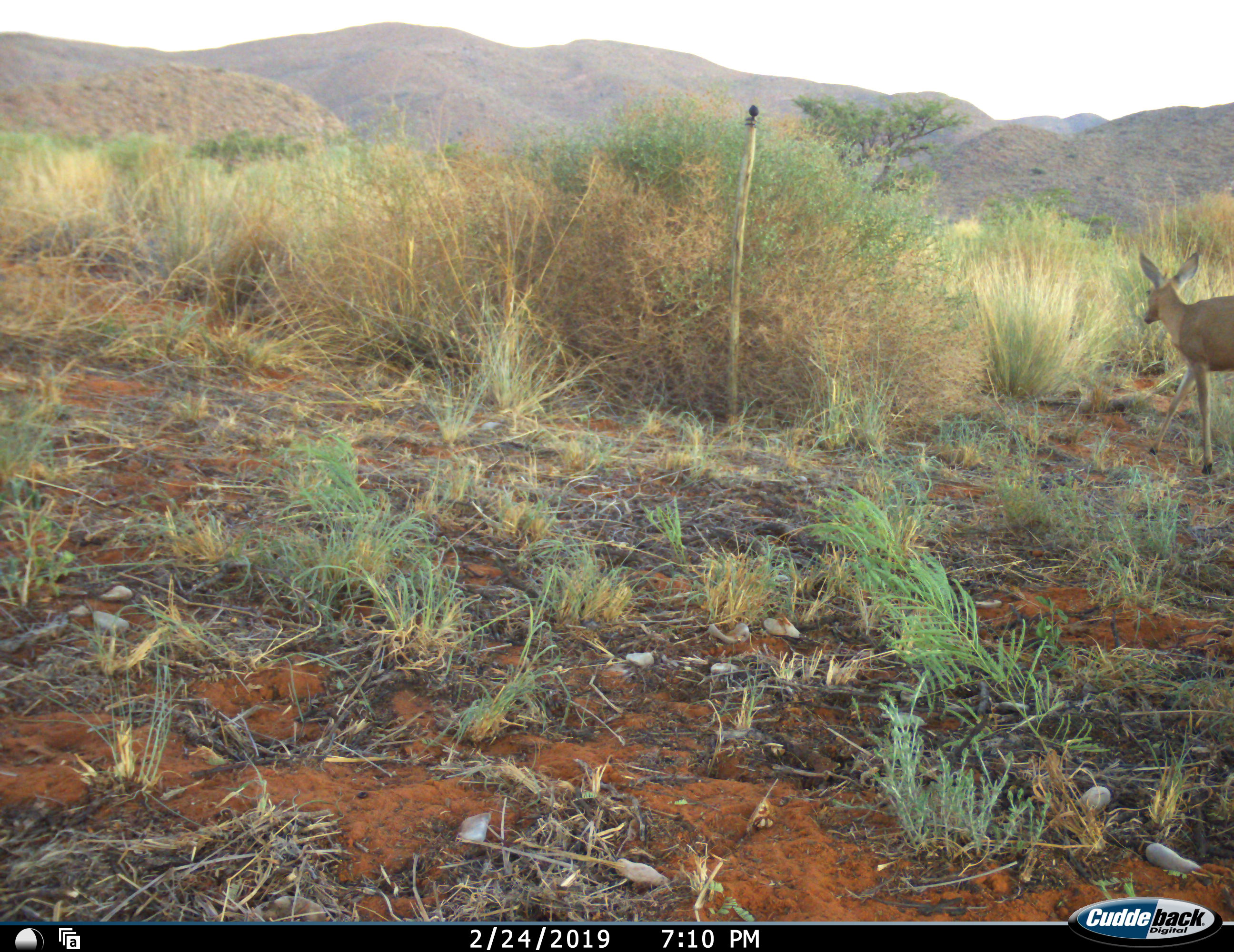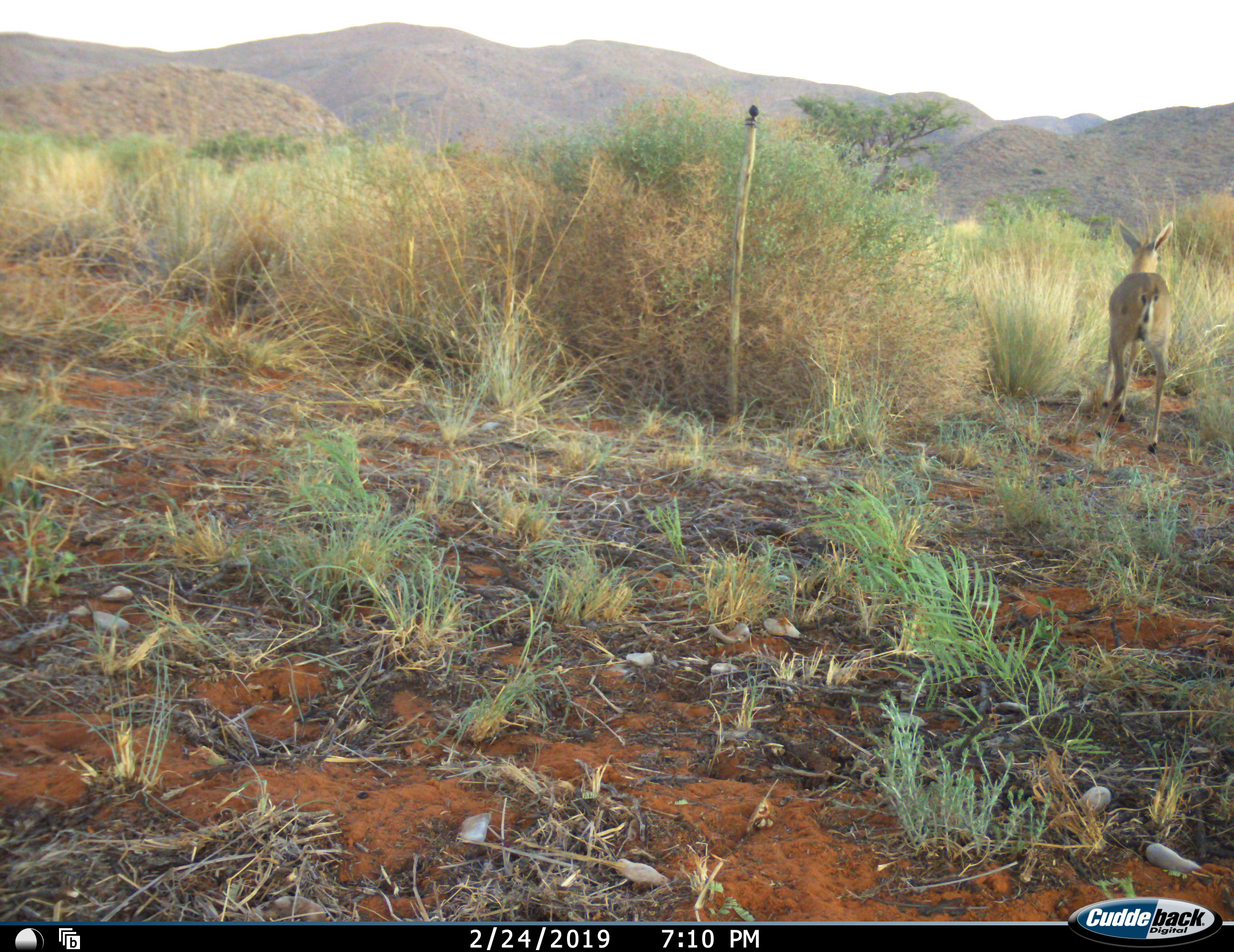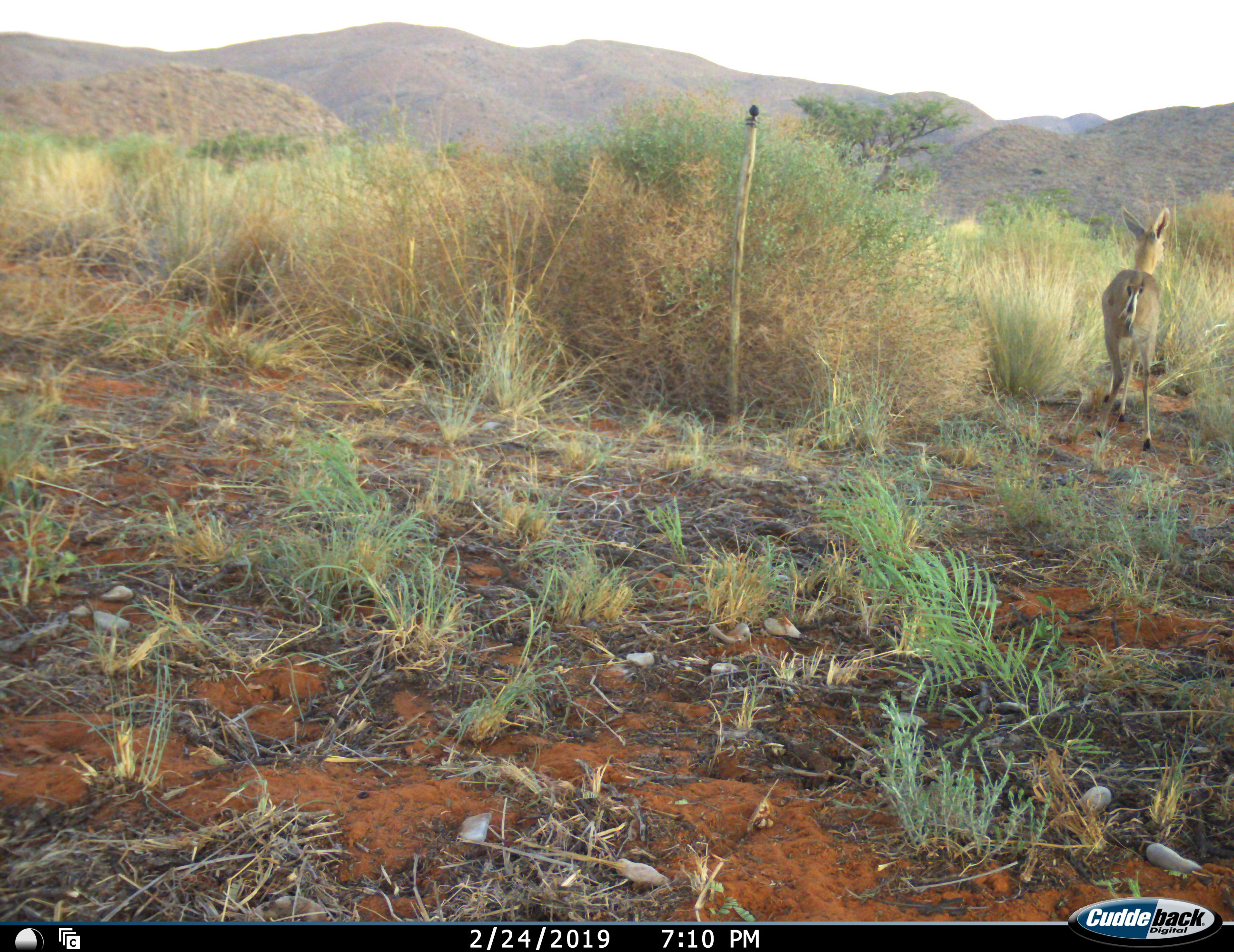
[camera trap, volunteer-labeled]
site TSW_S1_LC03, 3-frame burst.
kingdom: Animalia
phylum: Chordata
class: Mammalia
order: Artiodactyla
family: Bovidae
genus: Raphicerus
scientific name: Raphicerus campestris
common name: steenbok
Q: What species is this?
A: Steenbok (Raphicerus campestris).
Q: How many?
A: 1.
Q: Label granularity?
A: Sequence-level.